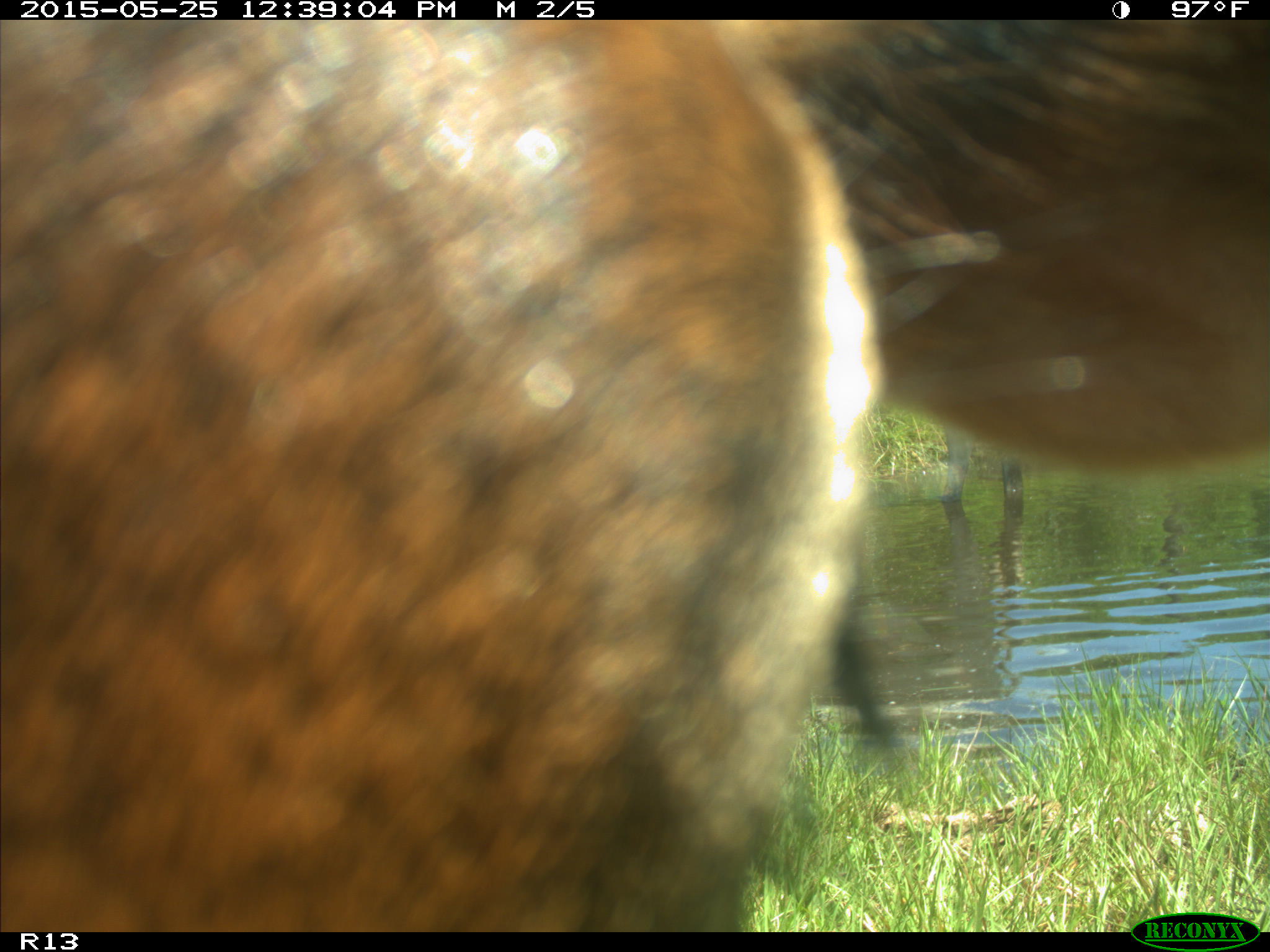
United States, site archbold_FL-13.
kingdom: Animalia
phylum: Chordata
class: Mammalia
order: Artiodactyla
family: Bovidae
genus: Bos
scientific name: Bos taurus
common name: domestic cow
Bos taurus (domestic cow).